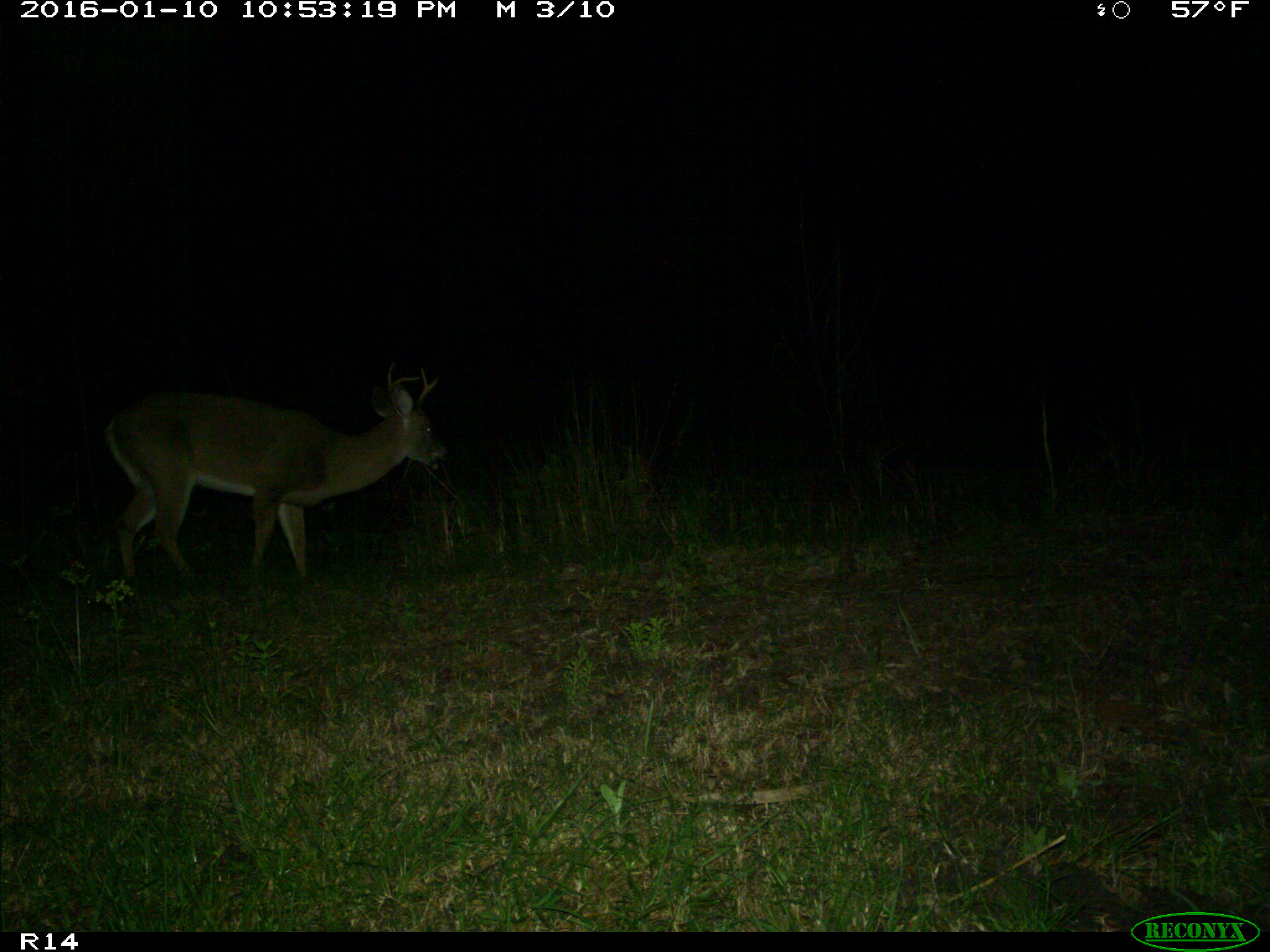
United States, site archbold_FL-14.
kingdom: Animalia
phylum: Chordata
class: Mammalia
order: Artiodactyla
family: Cervidae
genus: Odocoileus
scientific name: Odocoileus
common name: deer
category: unidentified deer